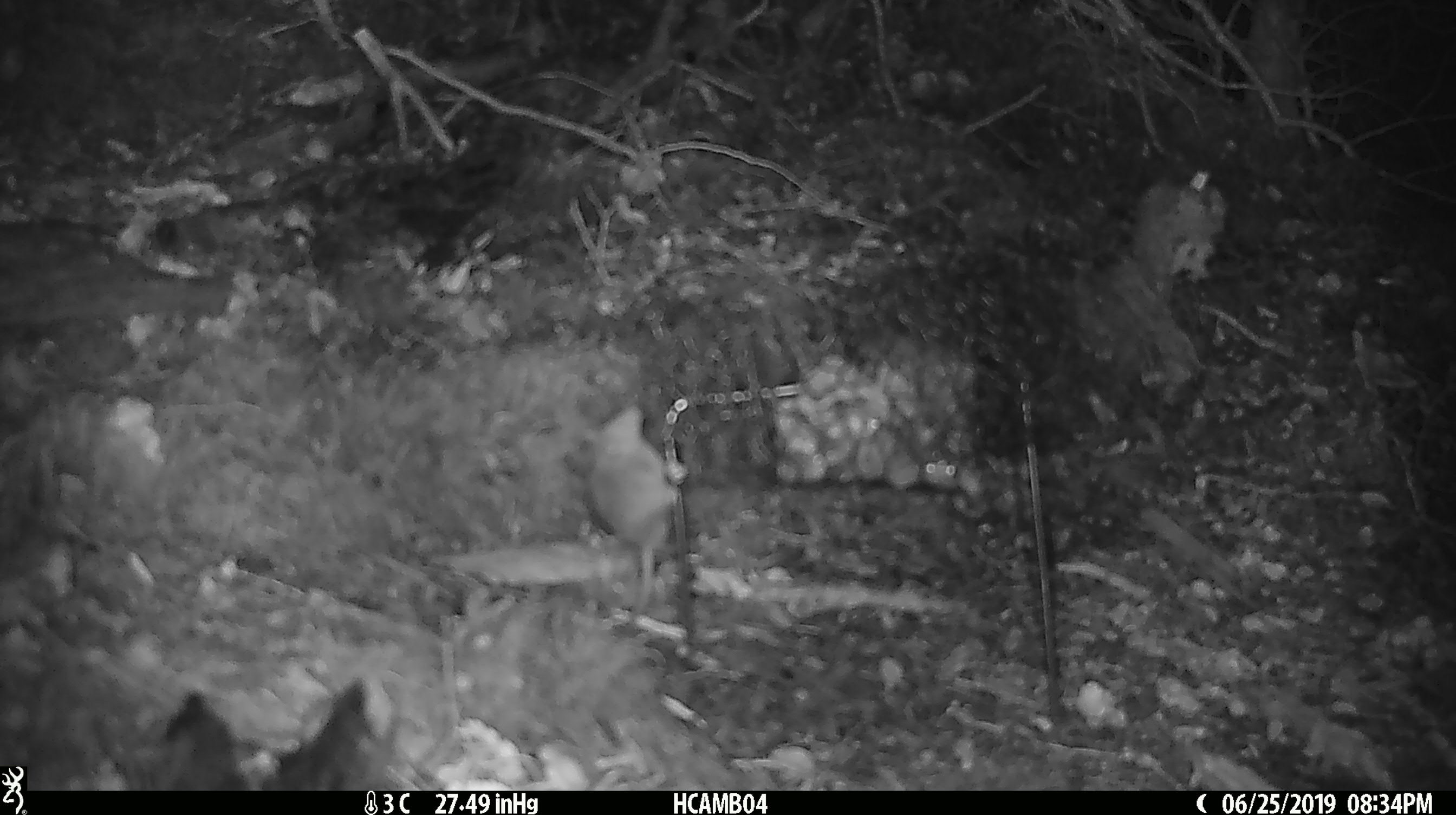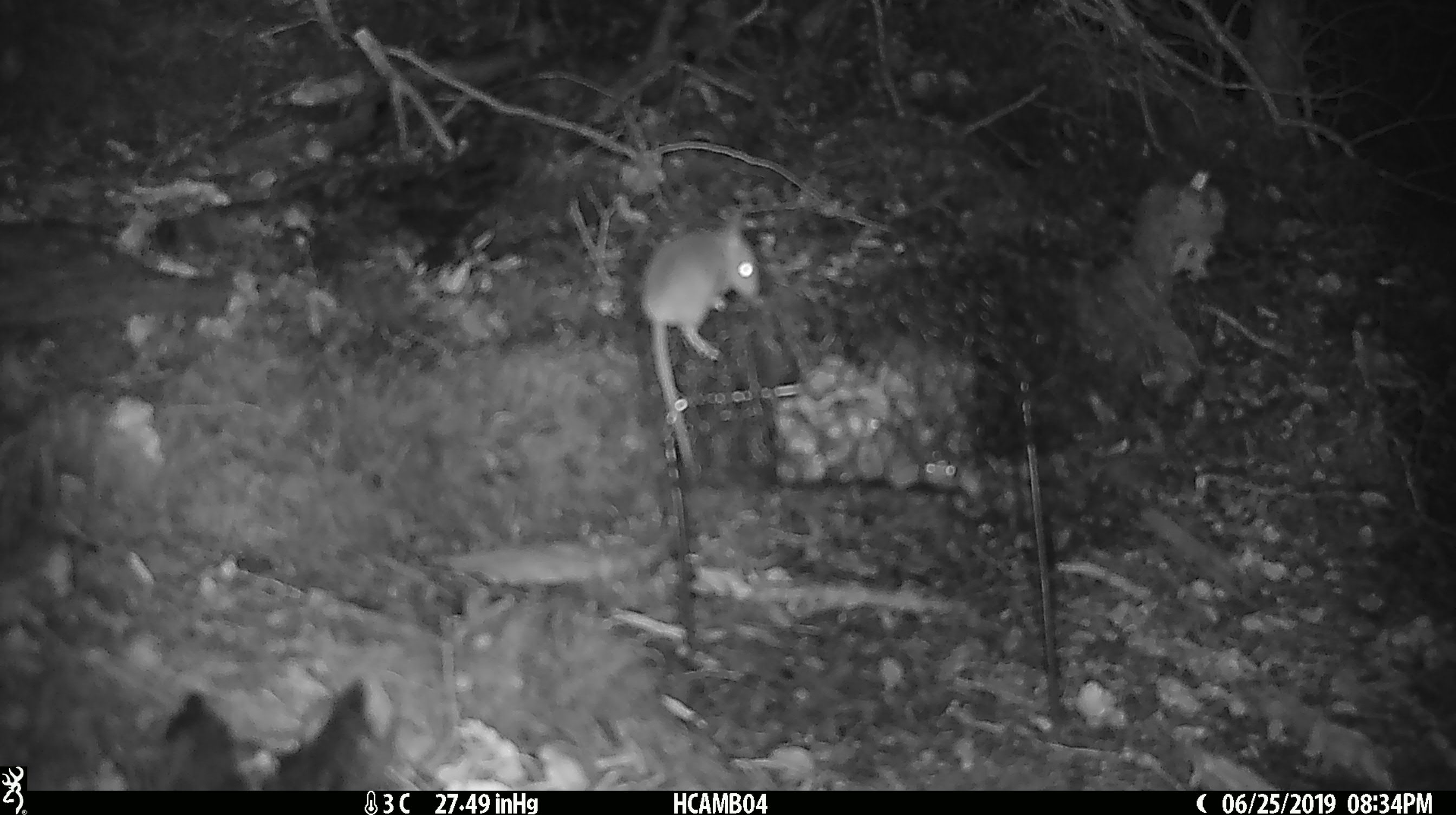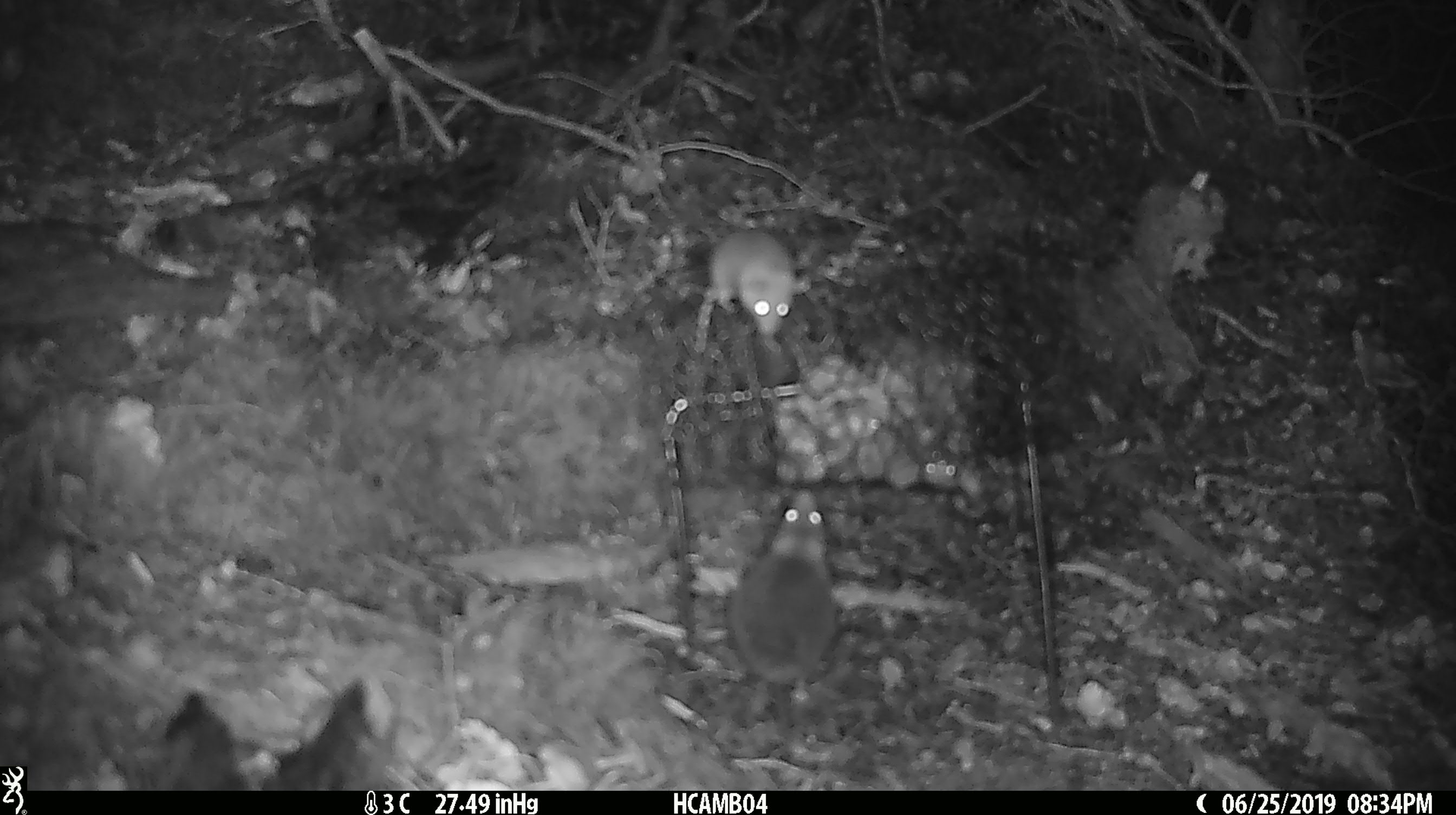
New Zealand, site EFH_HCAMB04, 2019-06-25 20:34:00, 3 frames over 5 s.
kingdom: Animalia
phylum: Chordata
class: Mammalia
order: Rodentia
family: Muridae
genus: Mus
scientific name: Mus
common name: mouse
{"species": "mouse (Mus)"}